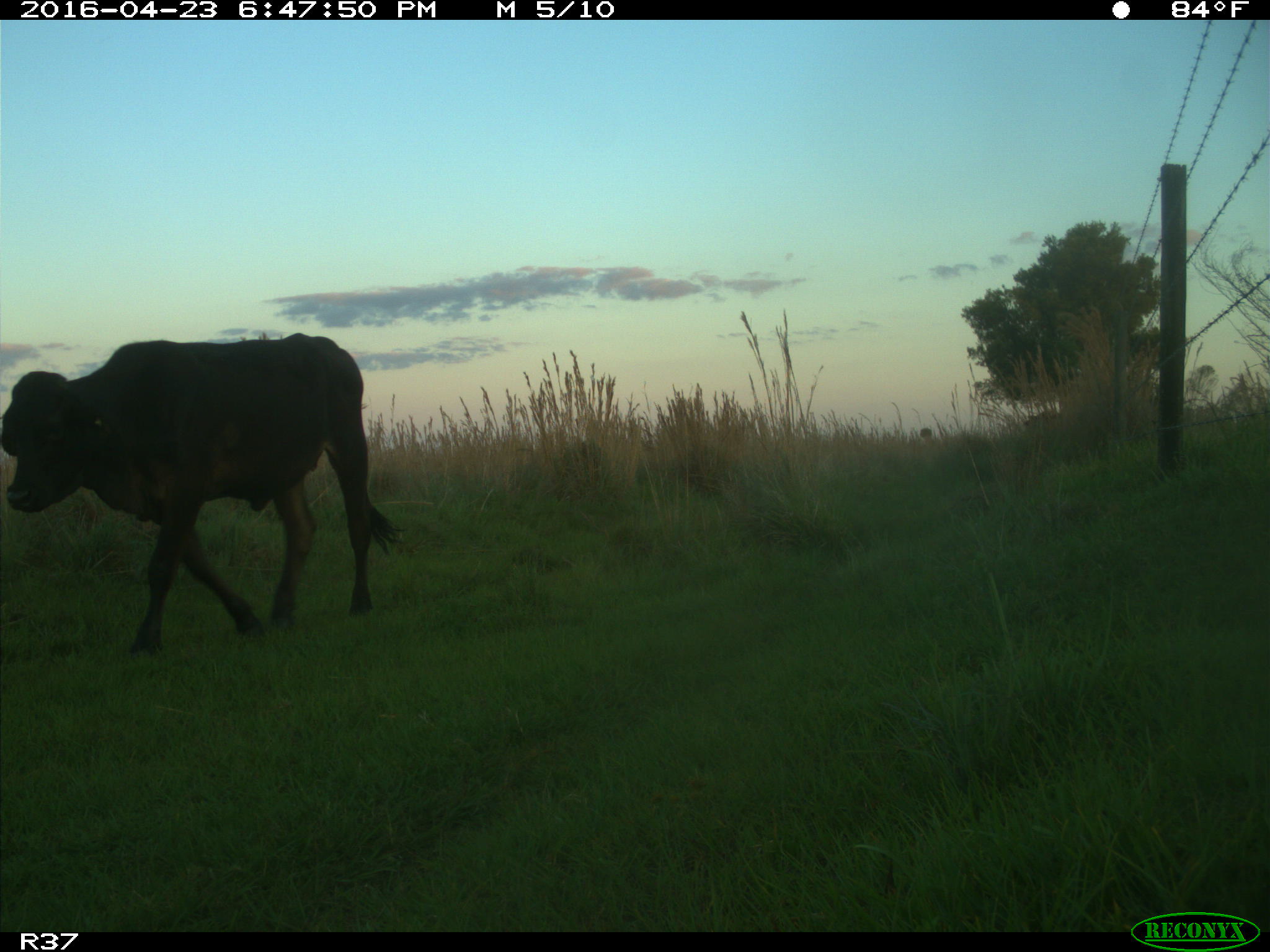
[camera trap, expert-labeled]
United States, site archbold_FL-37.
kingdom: Animalia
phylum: Chordata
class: Mammalia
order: Artiodactyla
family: Bovidae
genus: Bos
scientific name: Bos taurus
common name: domestic cow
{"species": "Bos taurus (domestic cow)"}